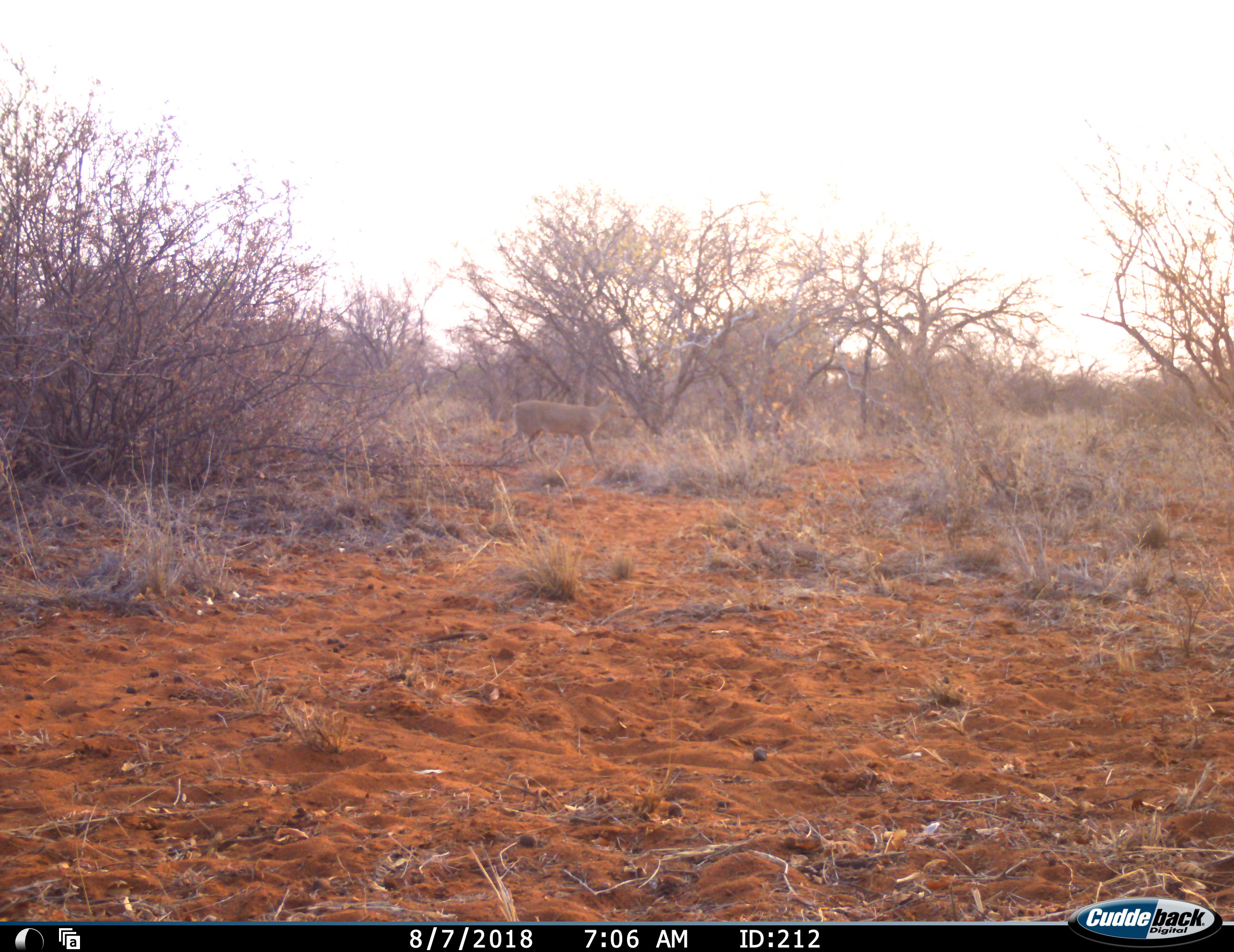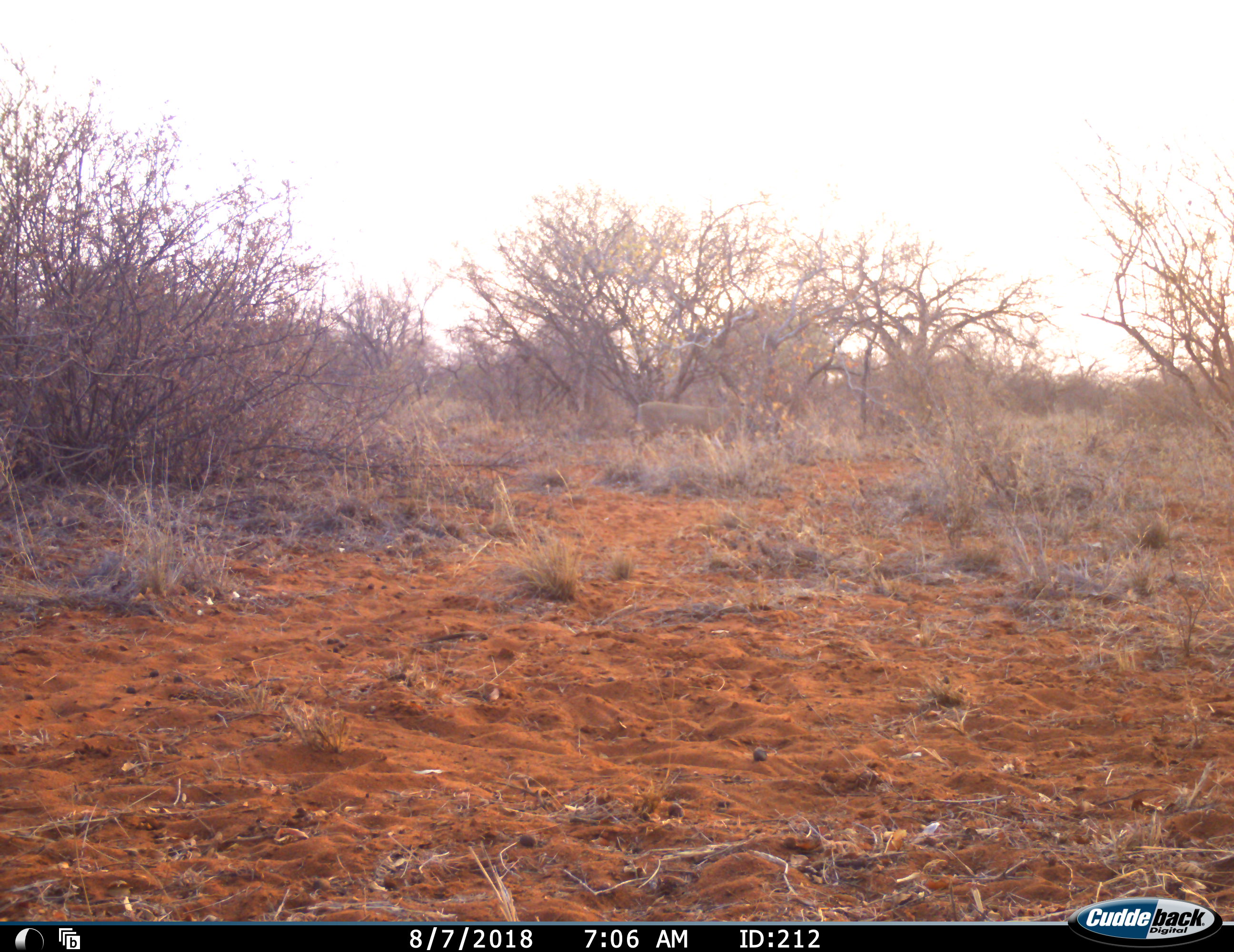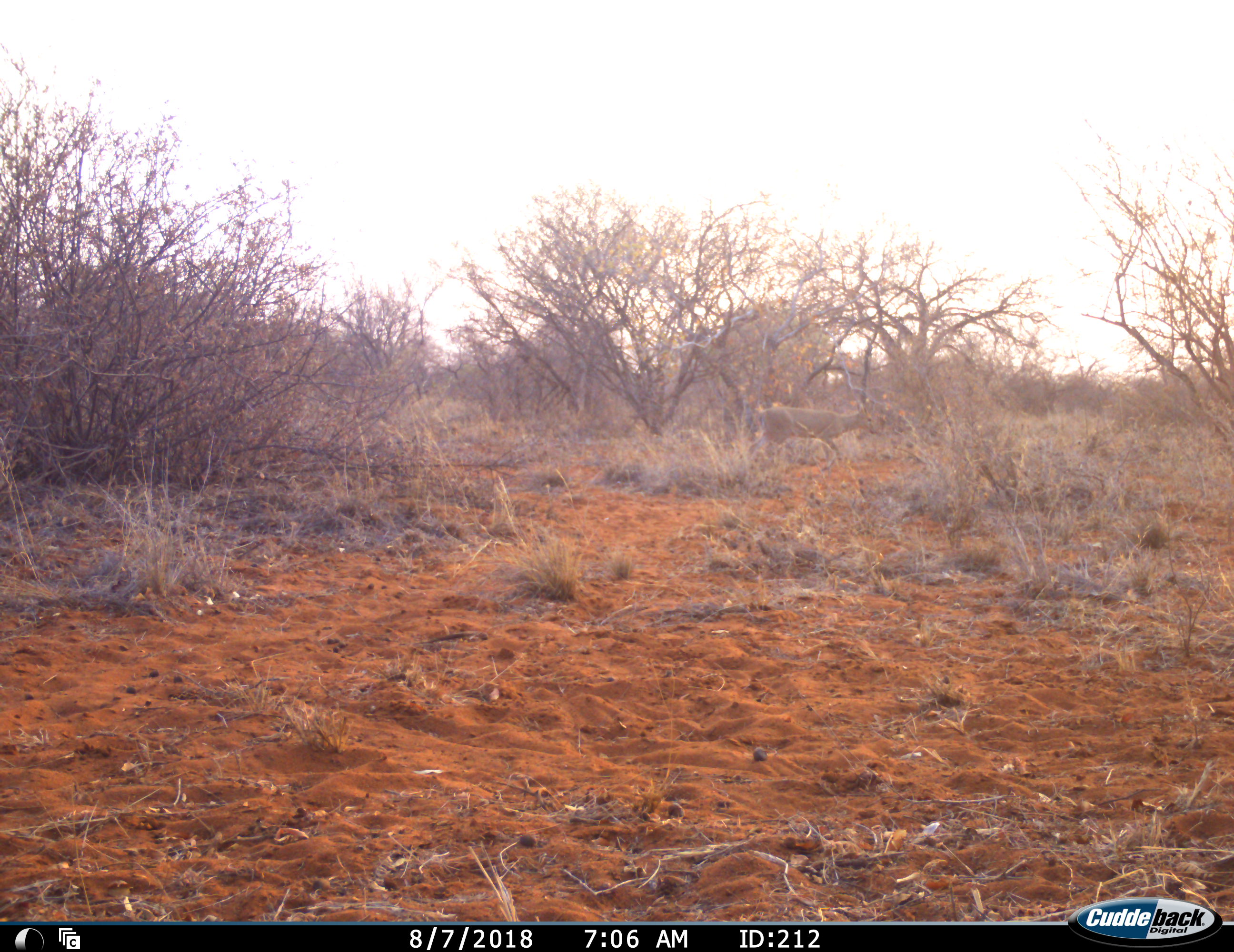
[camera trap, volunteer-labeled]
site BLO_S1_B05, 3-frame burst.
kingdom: Animalia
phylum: Chordata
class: Mammalia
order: Artiodactyla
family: Bovidae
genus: Sylvicapra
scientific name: Sylvicapra grimmia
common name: common duiker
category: duikercommongrey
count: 1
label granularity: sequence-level